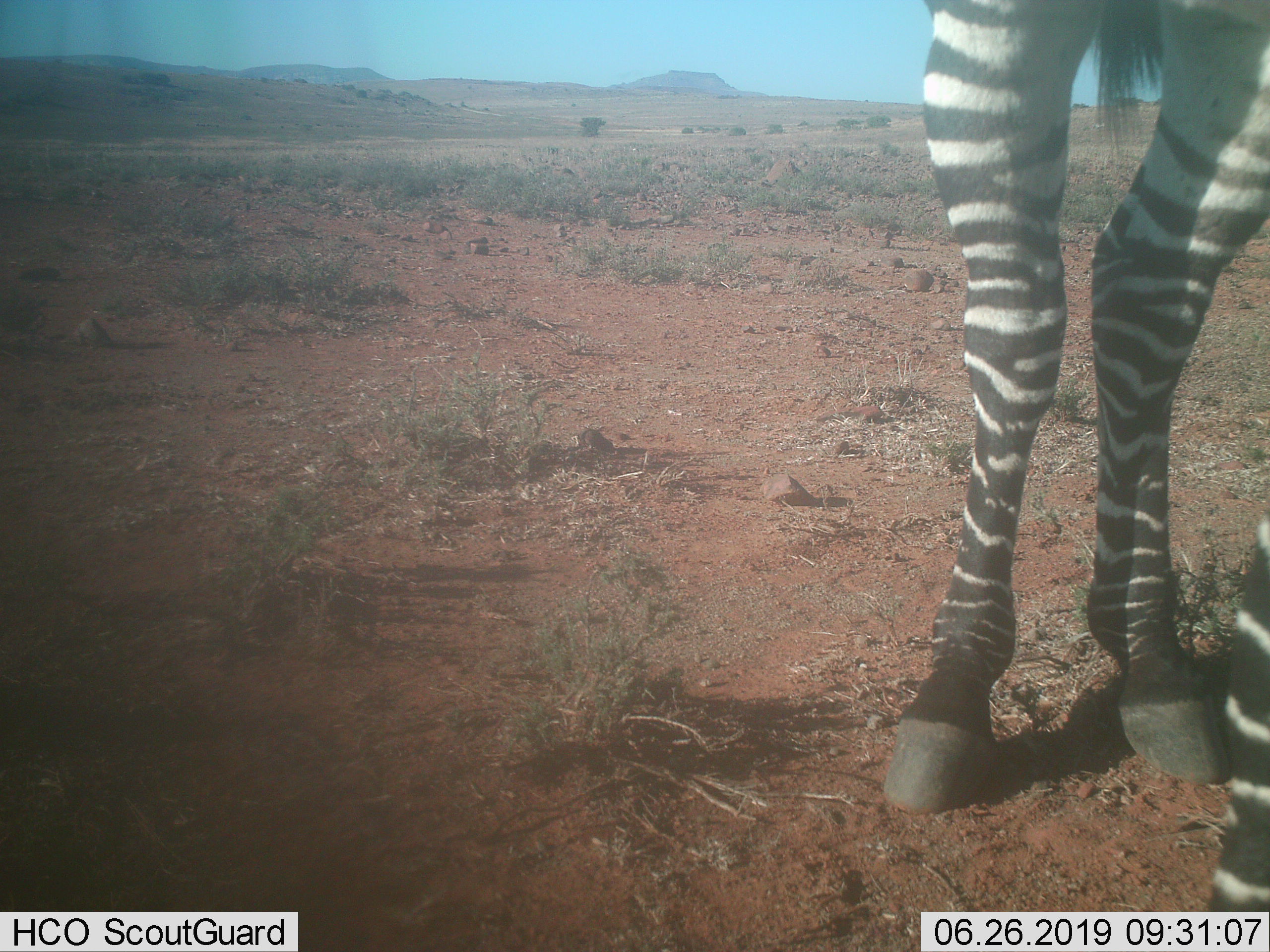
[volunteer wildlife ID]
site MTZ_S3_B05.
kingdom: Animalia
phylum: Chordata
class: Mammalia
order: Perissodactyla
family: Equidae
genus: Equus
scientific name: Equus zebra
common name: mountain zebra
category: zebramountain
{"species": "zebramountain (mountain zebra) (Equus zebra)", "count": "1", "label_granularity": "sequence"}